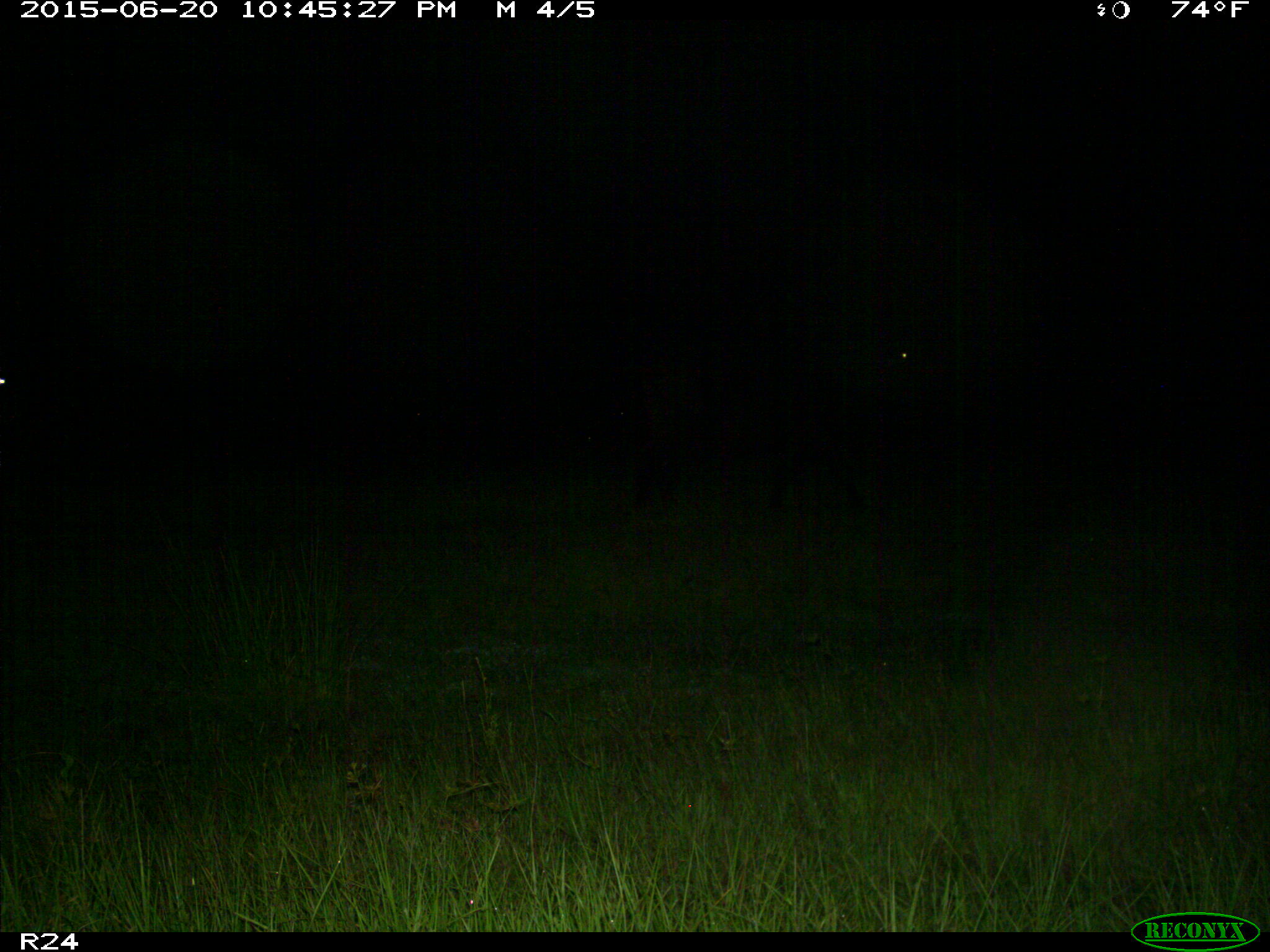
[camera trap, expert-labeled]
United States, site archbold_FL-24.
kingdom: Animalia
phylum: Chordata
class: Mammalia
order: Artiodactyla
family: Bovidae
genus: Bos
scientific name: Bos taurus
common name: domestic cow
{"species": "Bos taurus (domestic cow)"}